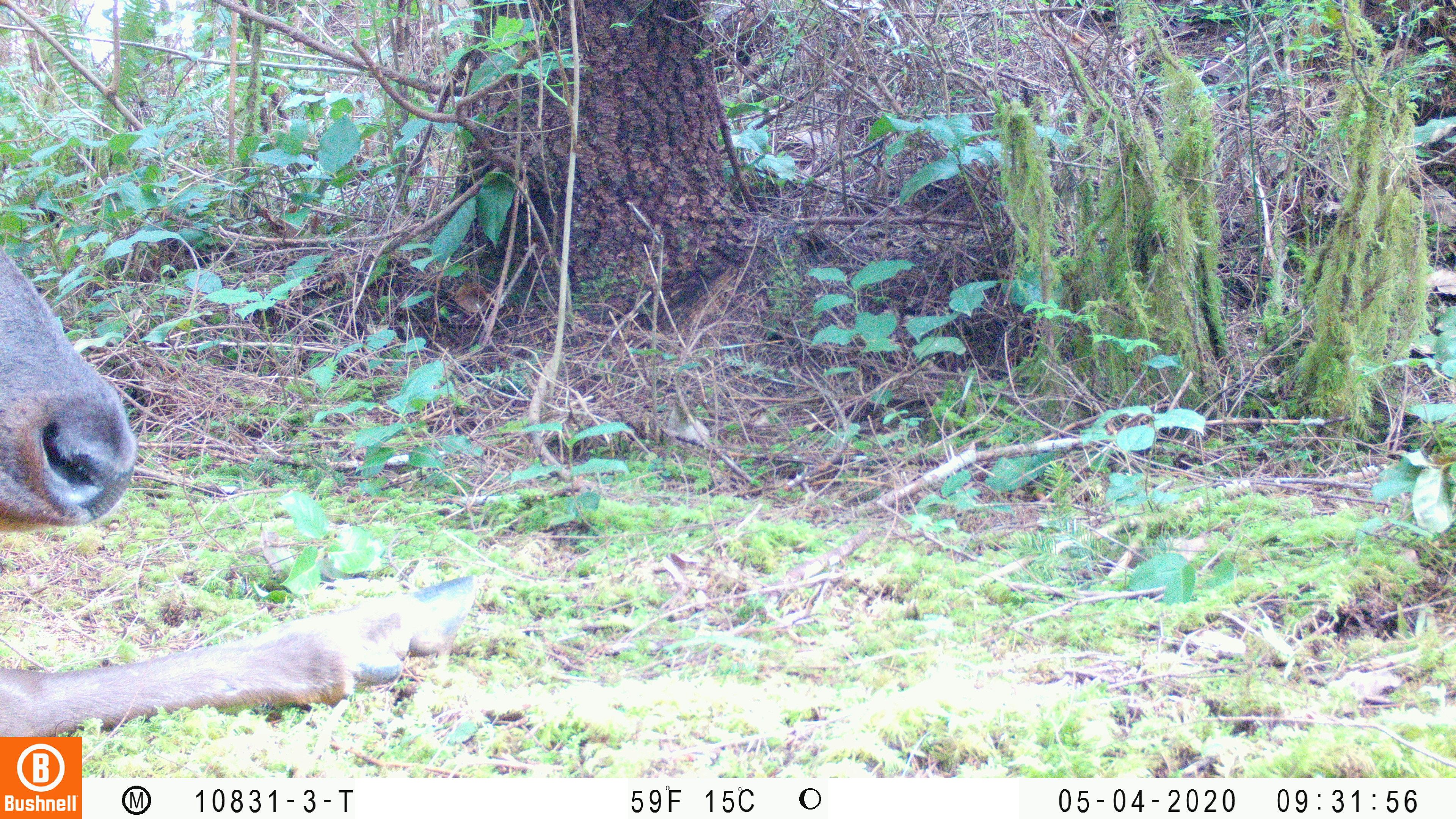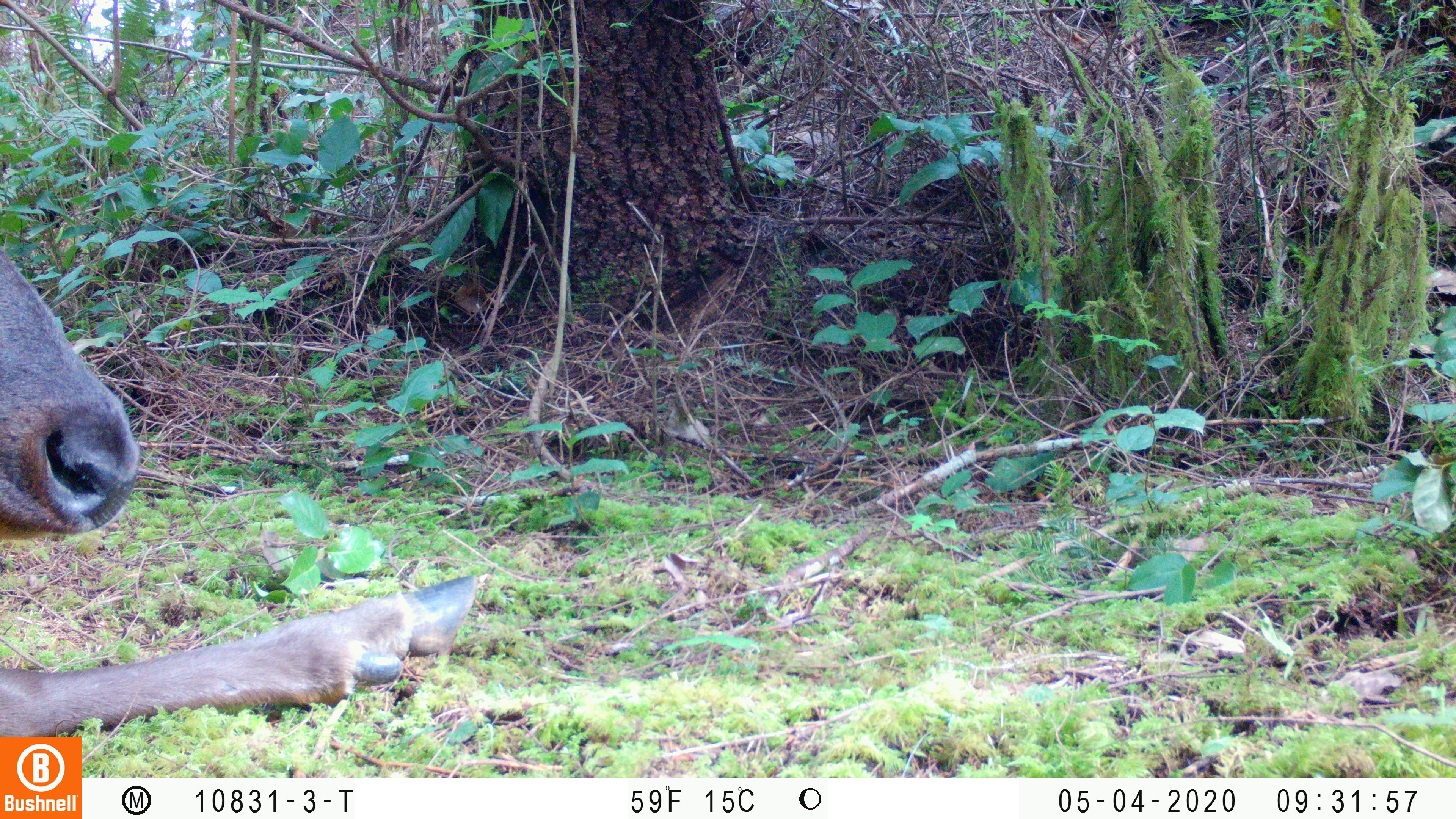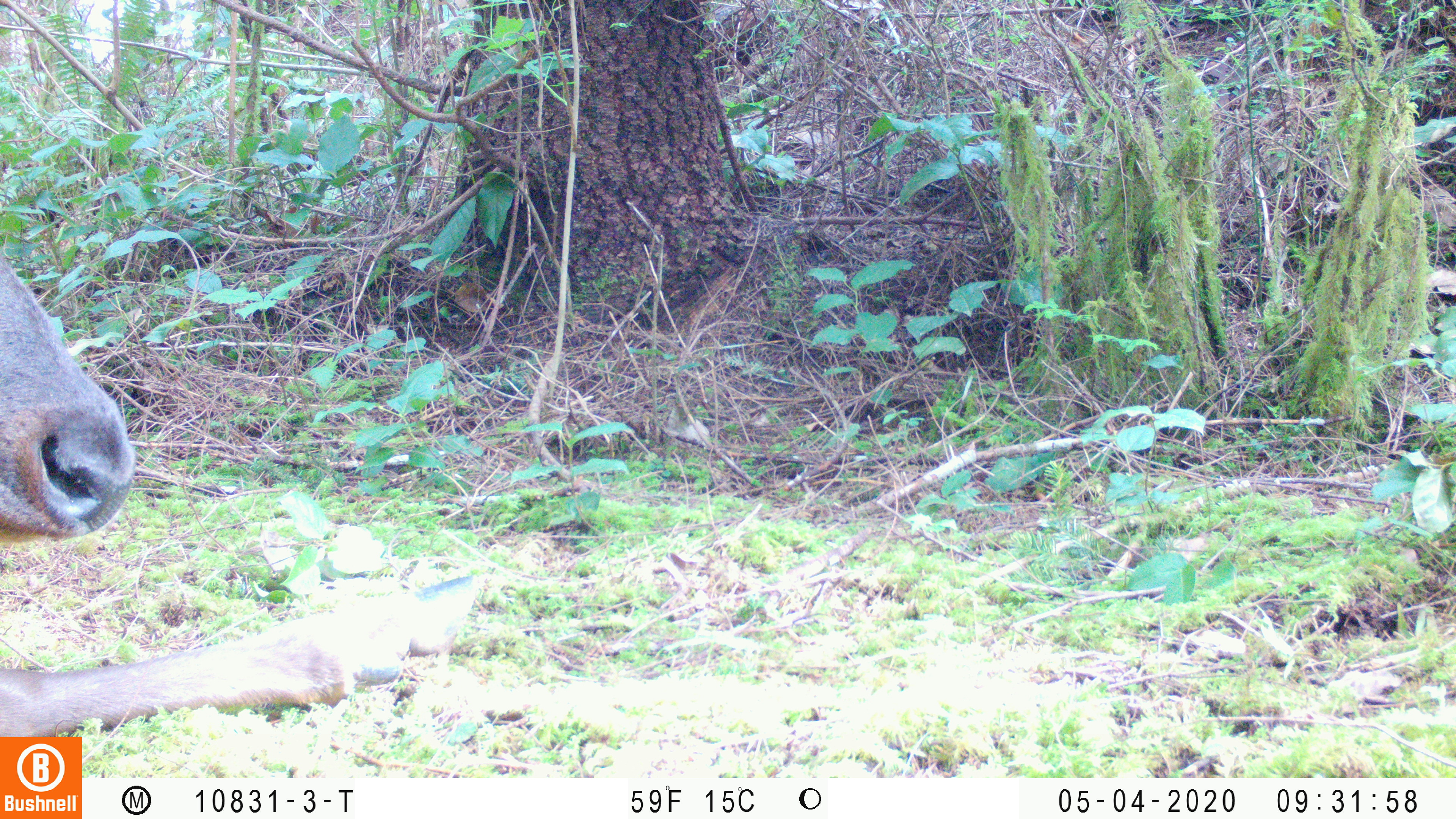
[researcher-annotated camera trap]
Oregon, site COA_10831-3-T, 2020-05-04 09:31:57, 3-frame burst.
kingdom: Animalia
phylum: Chordata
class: Mammalia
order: Artiodactyla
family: Cervidae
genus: Cervus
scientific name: Cervus canadensis roosevelti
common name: roosevelt elk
Roosevelt elk (Cervus canadensis roosevelti).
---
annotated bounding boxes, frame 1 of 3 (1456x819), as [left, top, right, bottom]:
roosevelt elk: [0, 245, 480, 730]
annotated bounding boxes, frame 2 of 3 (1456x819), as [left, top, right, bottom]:
roosevelt elk: [6, 245, 484, 727]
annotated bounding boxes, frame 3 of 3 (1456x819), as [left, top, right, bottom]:
roosevelt elk: [4, 249, 478, 729]